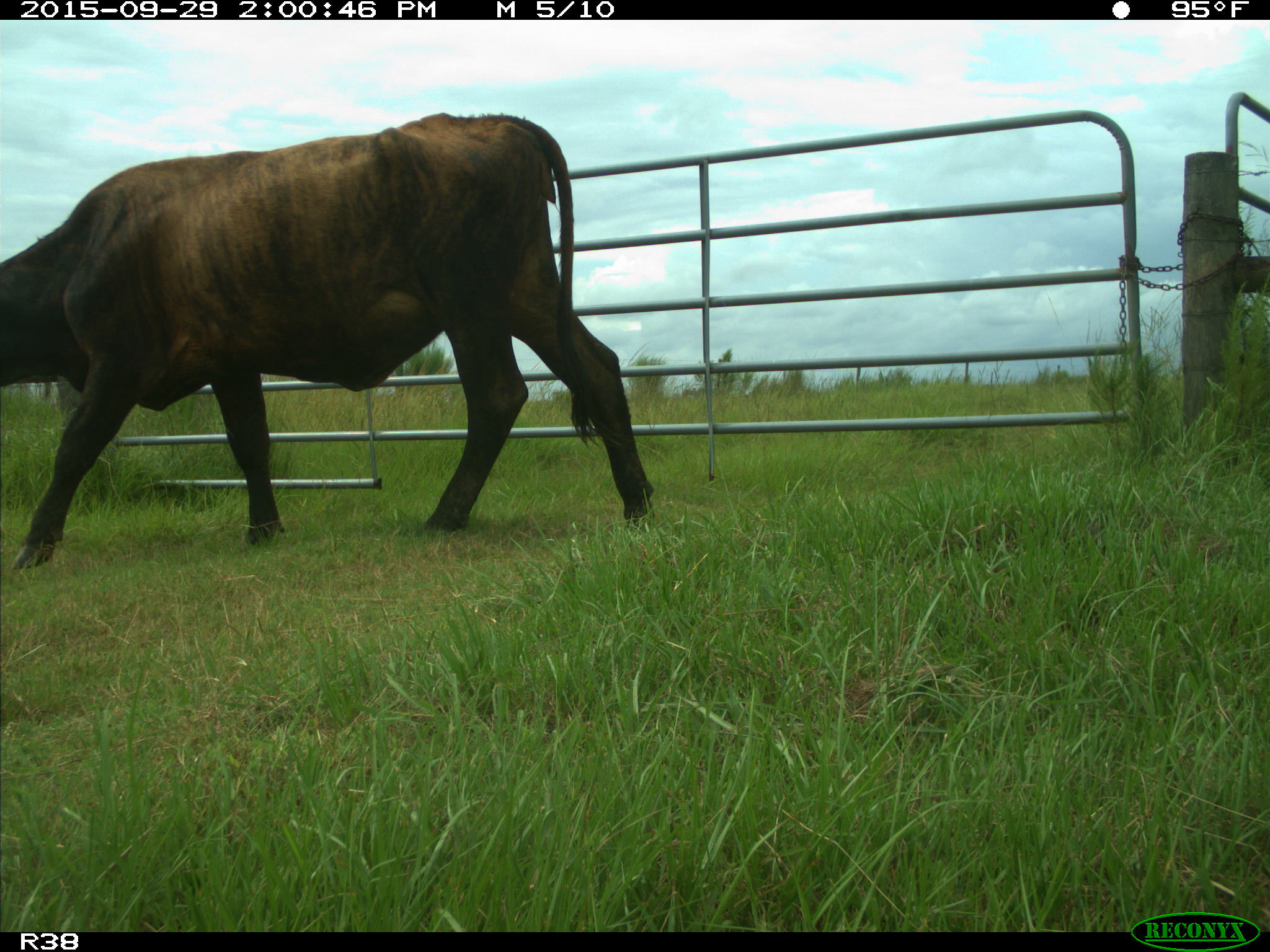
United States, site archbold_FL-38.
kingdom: Animalia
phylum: Chordata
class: Mammalia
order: Artiodactyla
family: Bovidae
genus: Bos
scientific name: Bos taurus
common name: domestic cow